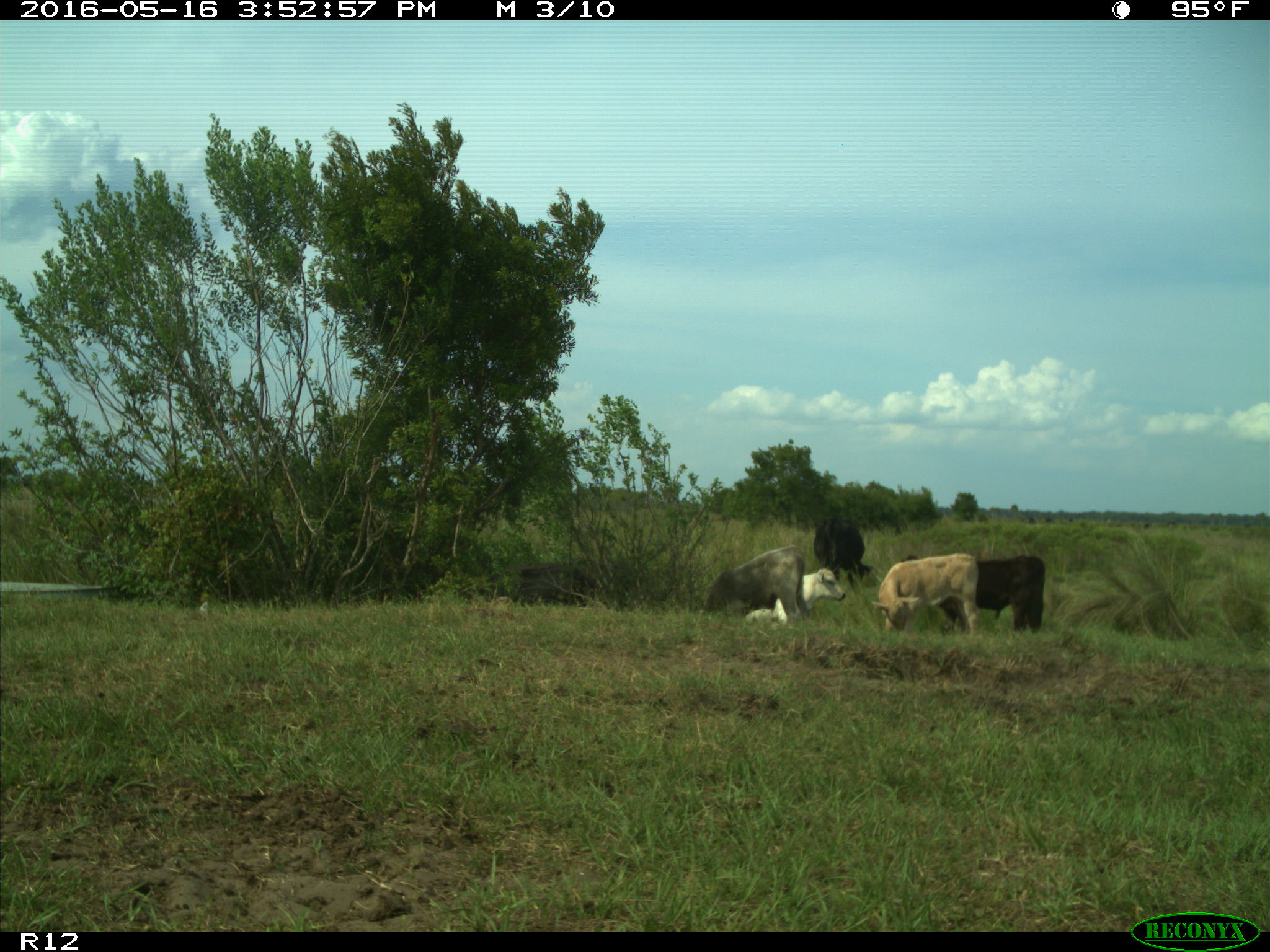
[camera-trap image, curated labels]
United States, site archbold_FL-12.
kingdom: Animalia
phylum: Chordata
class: Mammalia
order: Artiodactyla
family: Bovidae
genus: Bos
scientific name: Bos taurus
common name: domestic cow